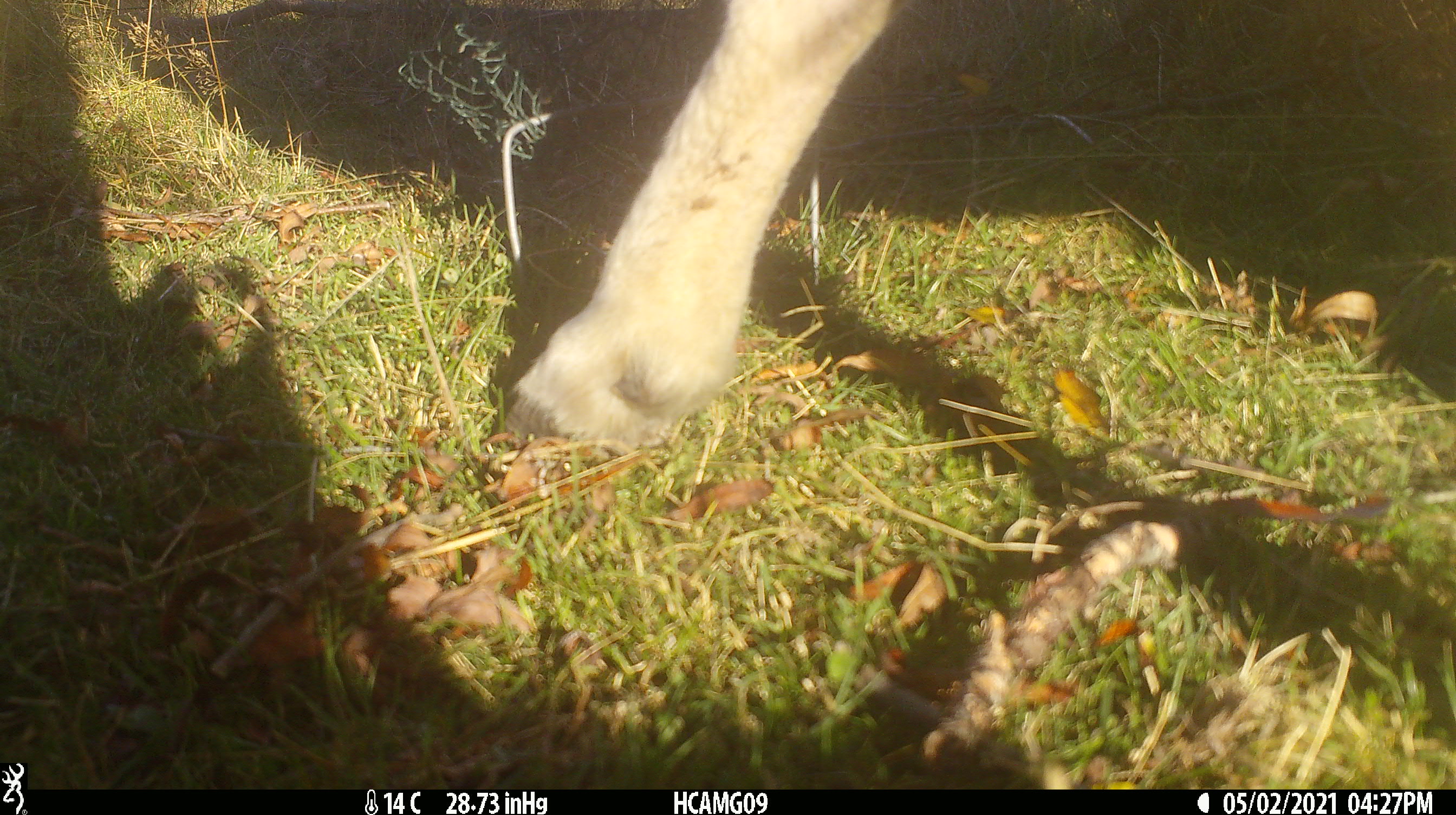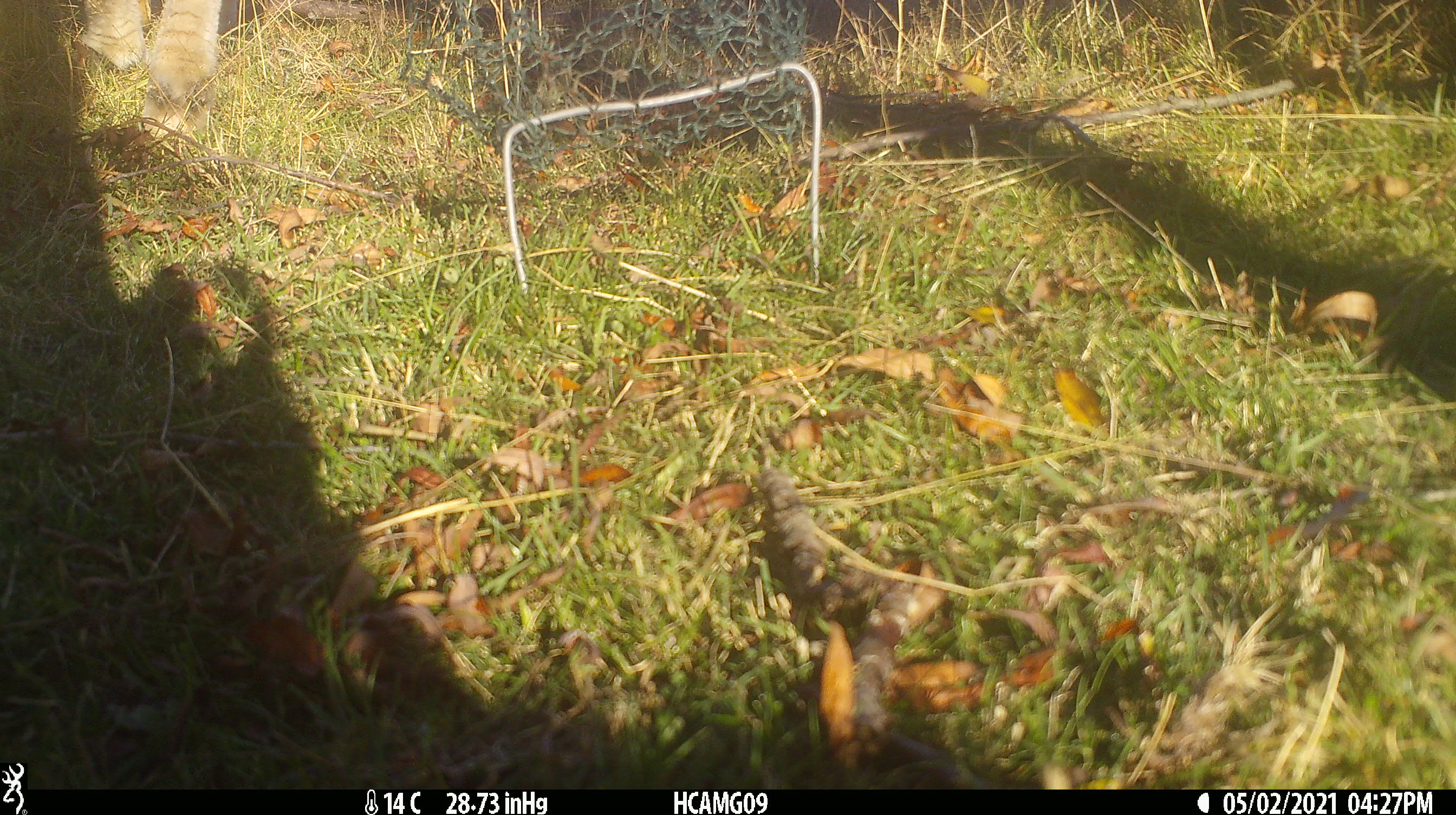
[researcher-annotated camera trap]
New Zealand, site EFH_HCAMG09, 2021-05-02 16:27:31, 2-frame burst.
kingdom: Animalia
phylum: Chordata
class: Mammalia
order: Artiodactyla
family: Bovidae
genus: Ovis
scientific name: Ovis aries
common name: domestic sheep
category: sheep